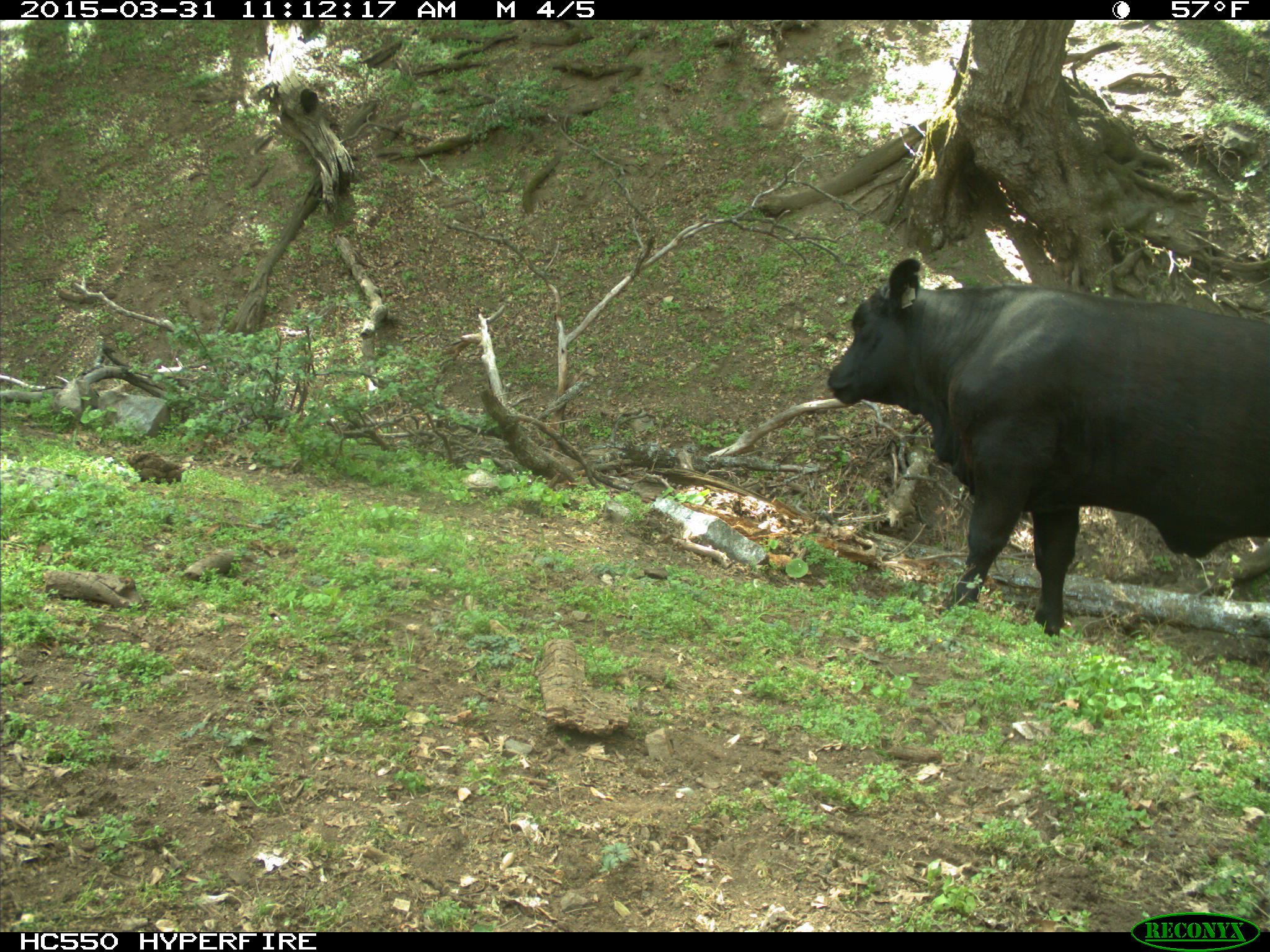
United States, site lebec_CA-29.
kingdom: Animalia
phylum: Chordata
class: Mammalia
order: Artiodactyla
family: Bovidae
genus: Bos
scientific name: Bos taurus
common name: domestic cow